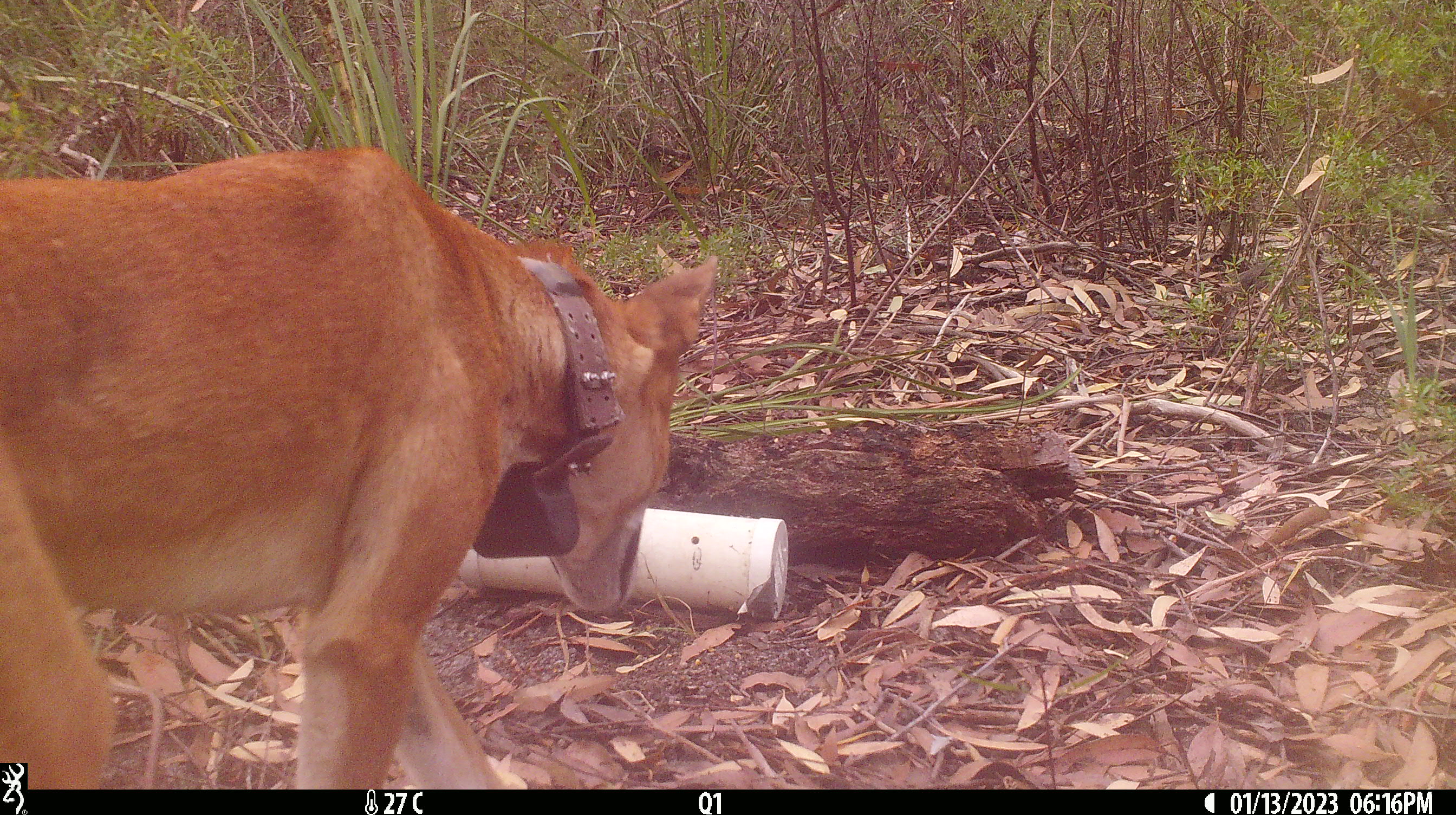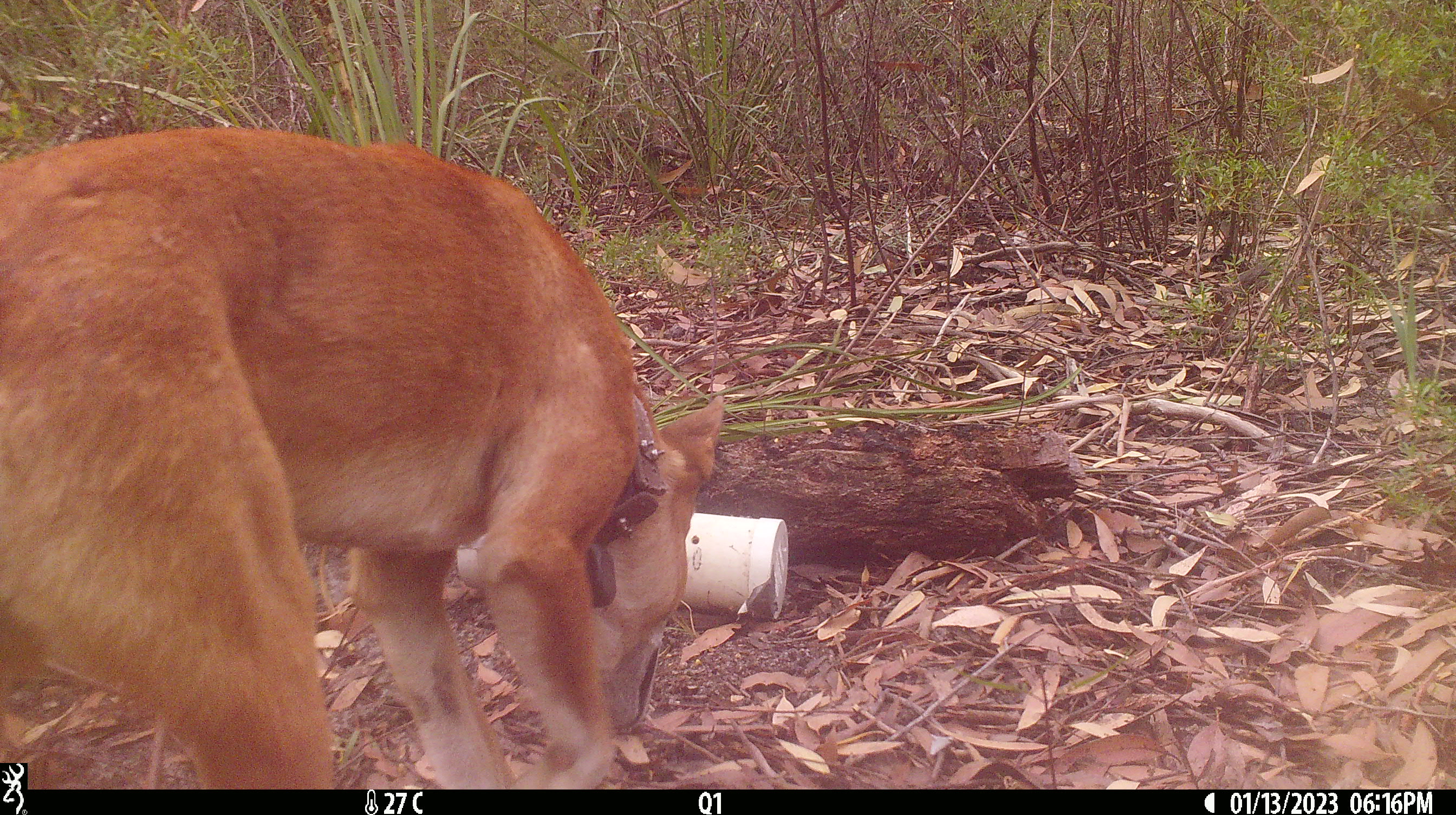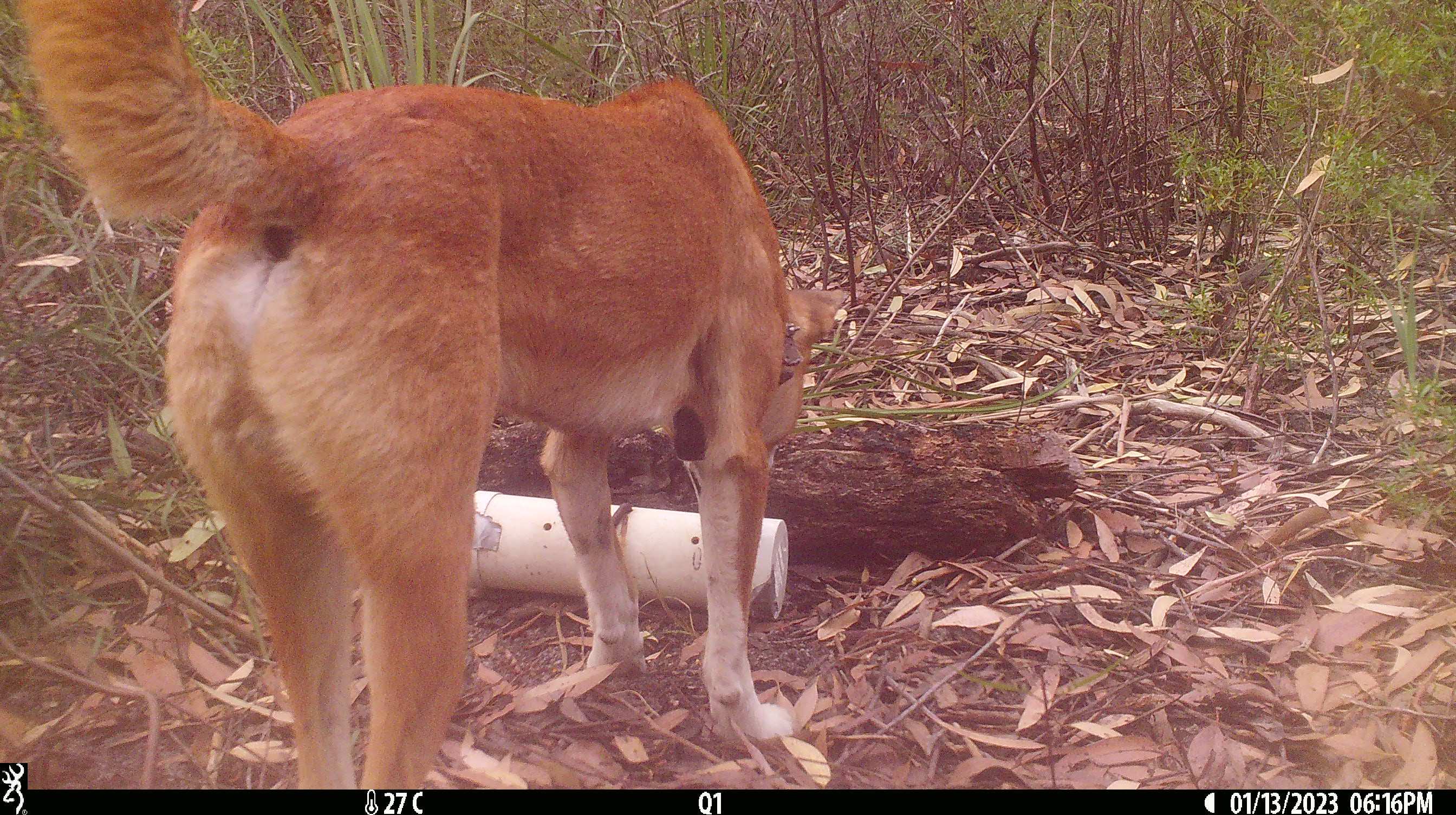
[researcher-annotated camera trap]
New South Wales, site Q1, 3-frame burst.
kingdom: Animalia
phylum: Chordata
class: Mammalia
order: Carnivora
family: Canidae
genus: Canis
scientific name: Canis familiaris dingo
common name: dingo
Dingo (Canis familiaris dingo).